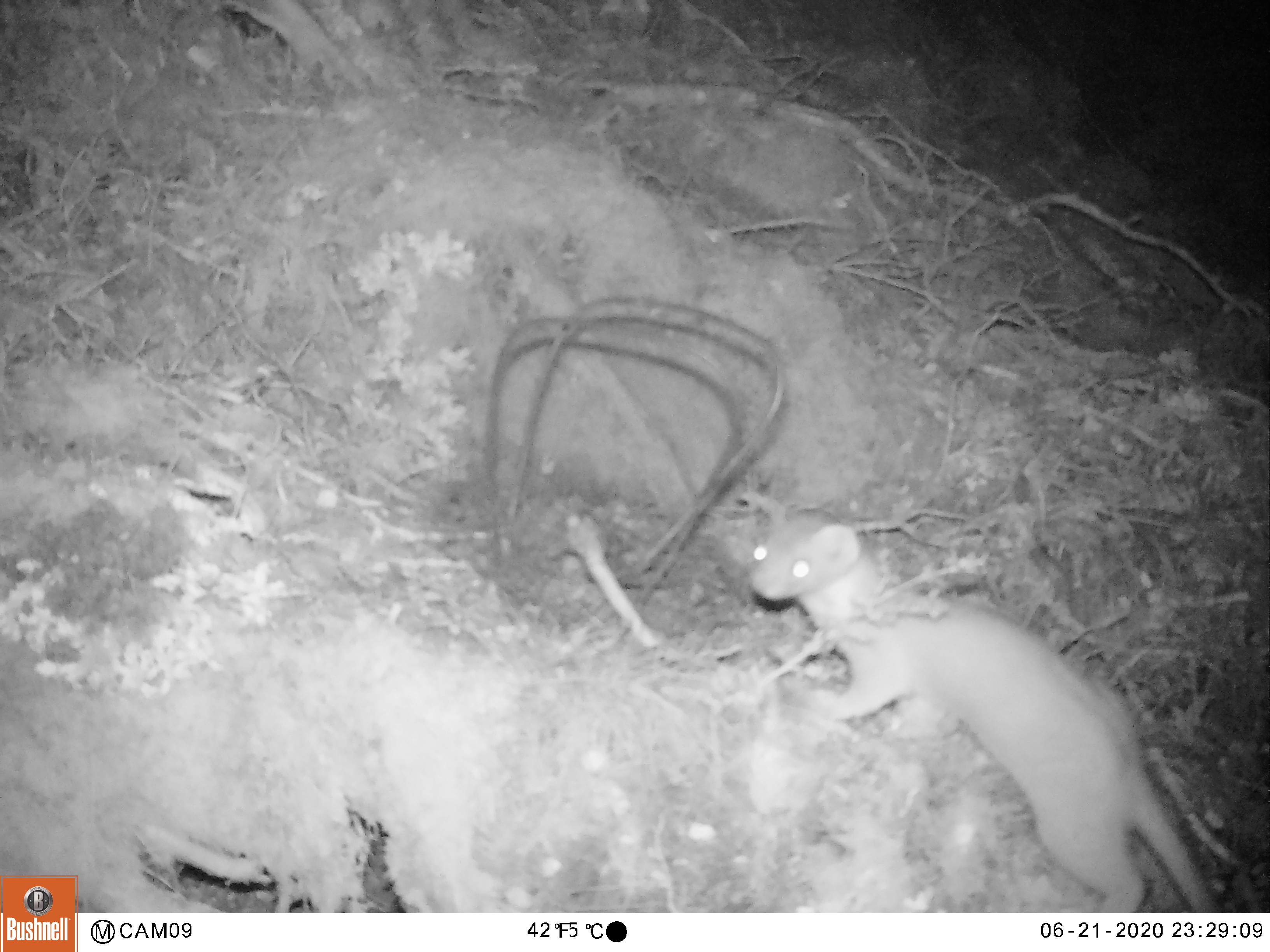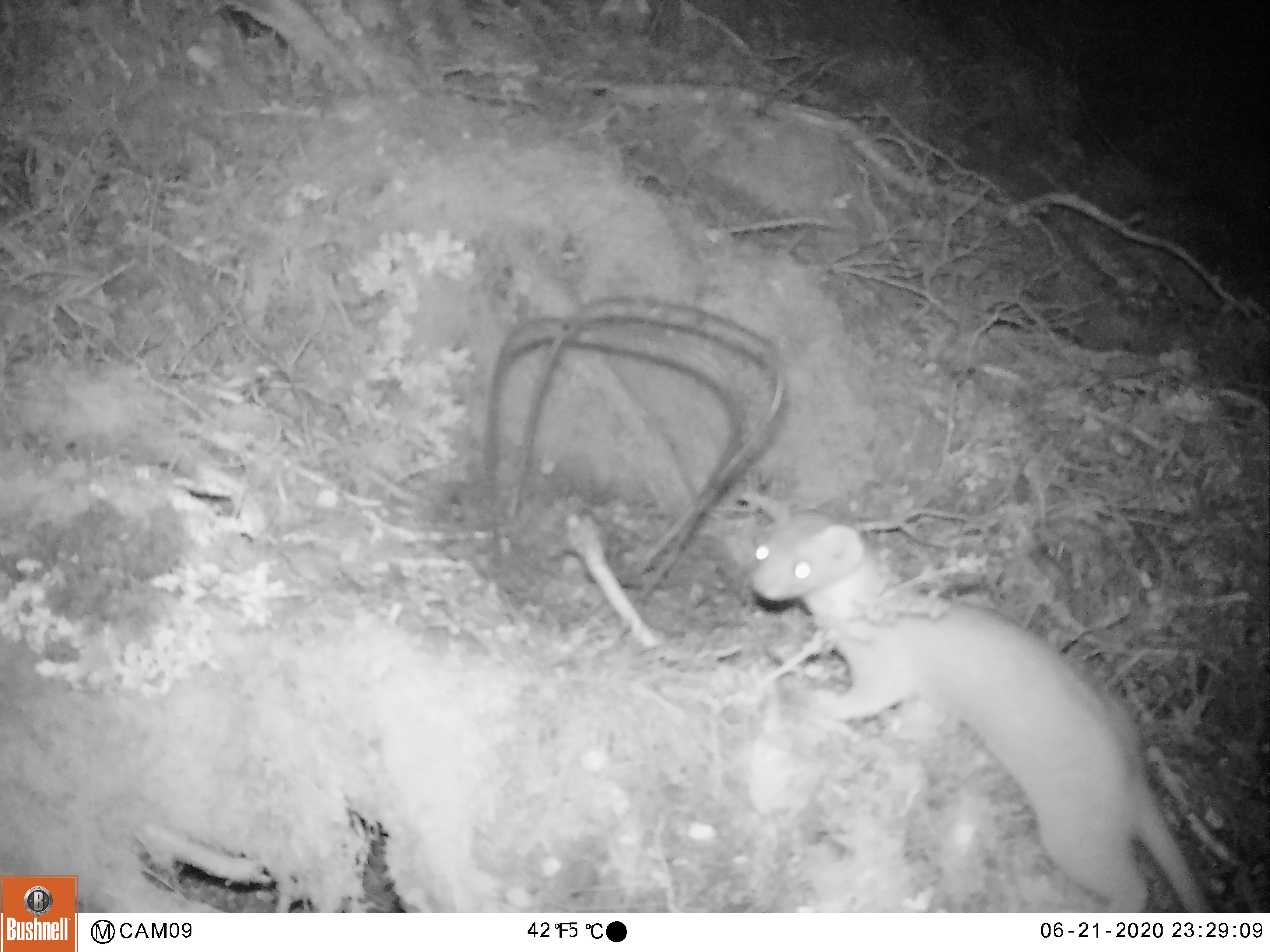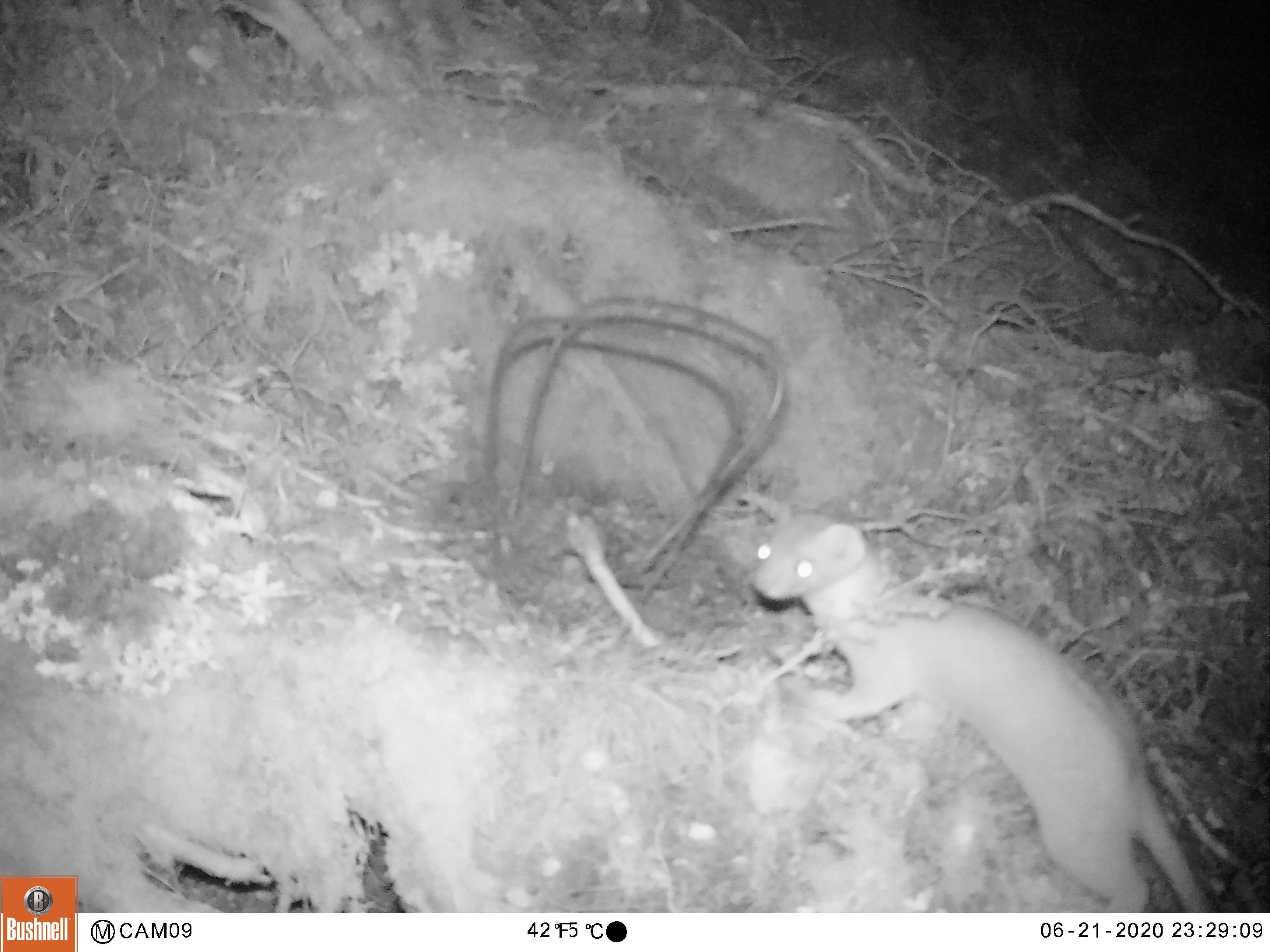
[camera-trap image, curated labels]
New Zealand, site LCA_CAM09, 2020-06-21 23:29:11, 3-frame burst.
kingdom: Animalia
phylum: Chordata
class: Mammalia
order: Carnivora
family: Mustelidae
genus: Mustela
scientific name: Mustela erminea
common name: stoat